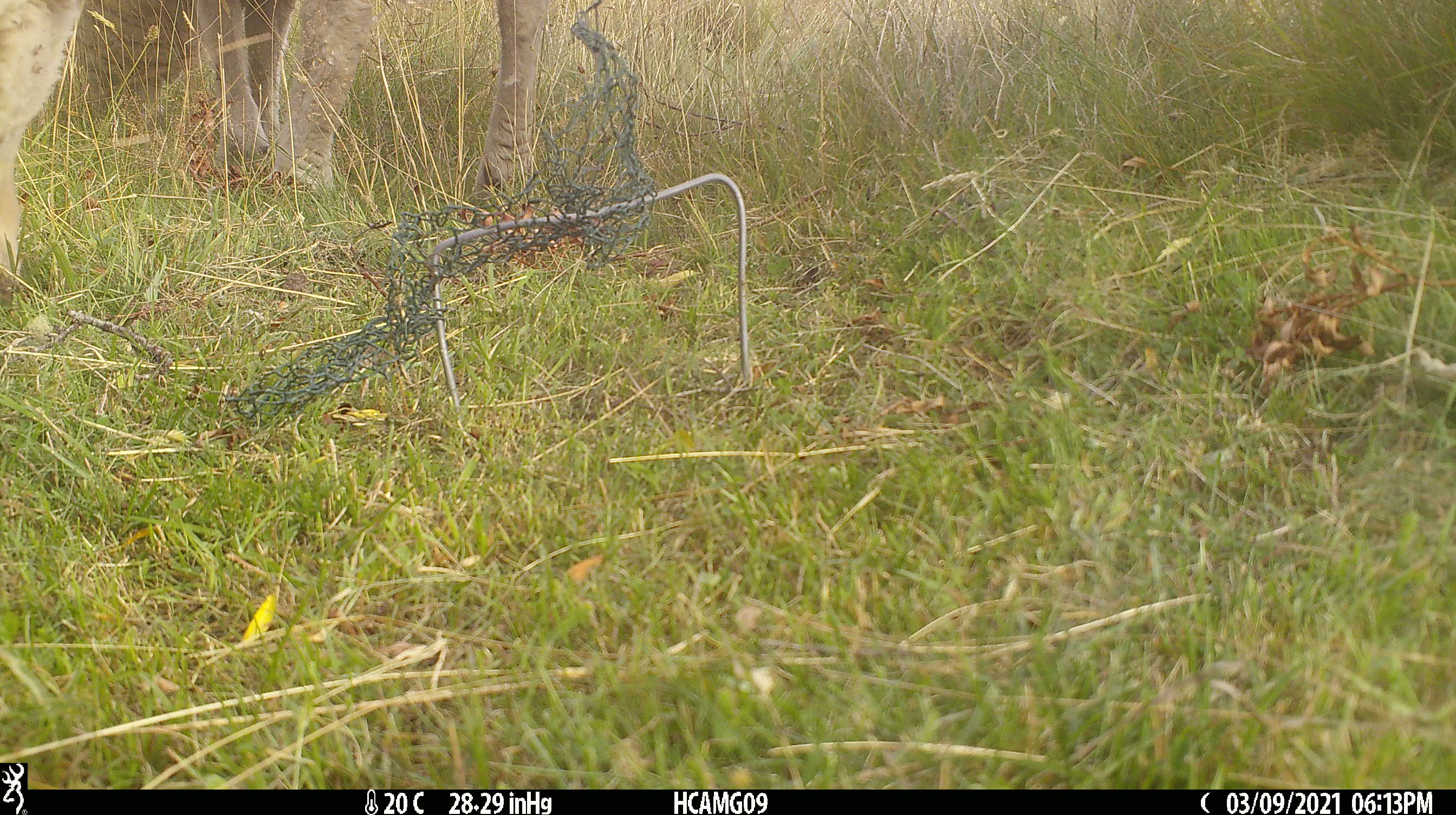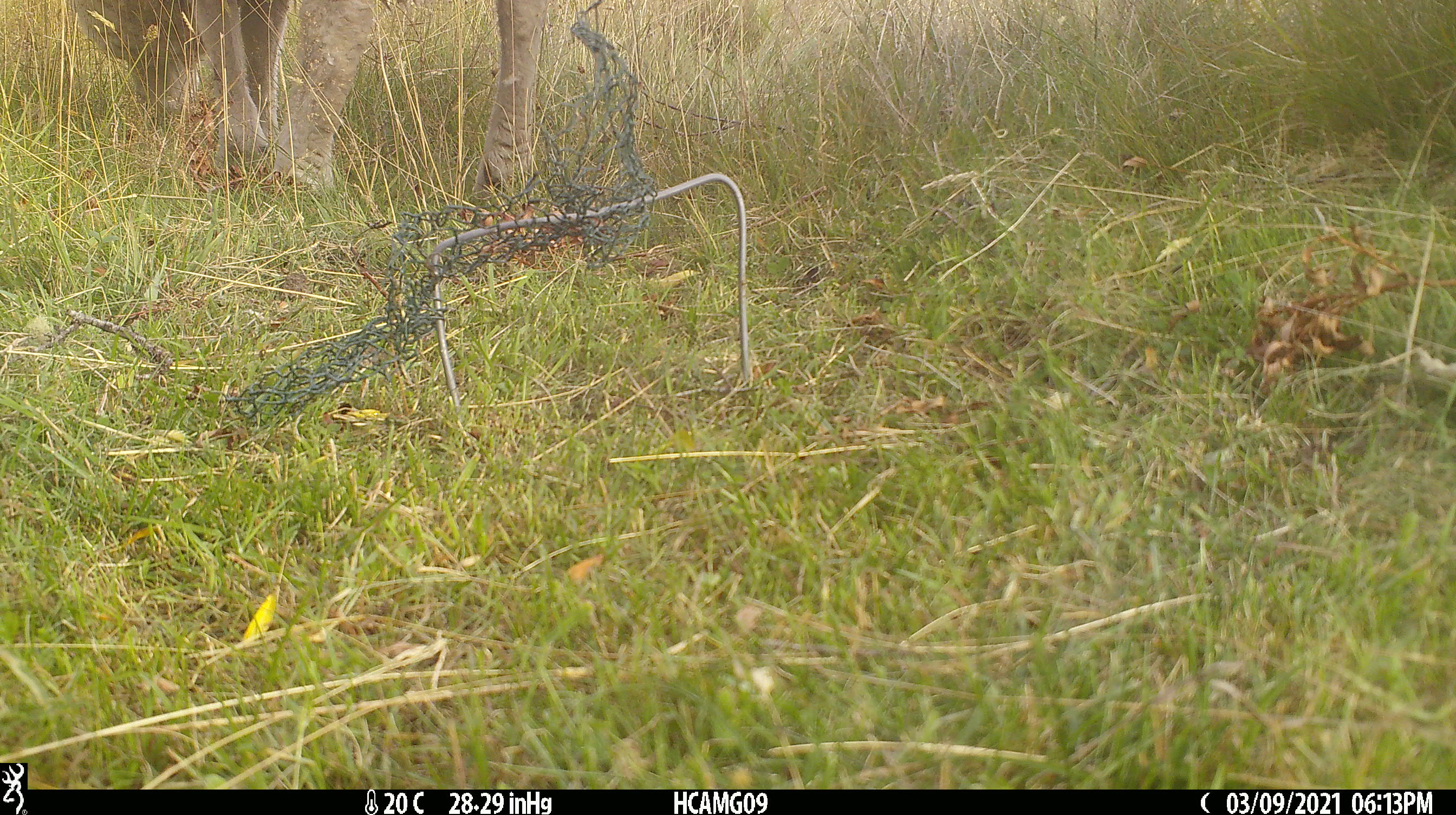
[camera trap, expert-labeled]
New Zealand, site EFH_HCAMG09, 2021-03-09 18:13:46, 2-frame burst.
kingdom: Animalia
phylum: Chordata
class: Mammalia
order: Artiodactyla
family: Bovidae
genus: Ovis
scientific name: Ovis aries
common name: domestic sheep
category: sheep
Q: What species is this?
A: Sheep (domestic sheep) (Ovis aries).